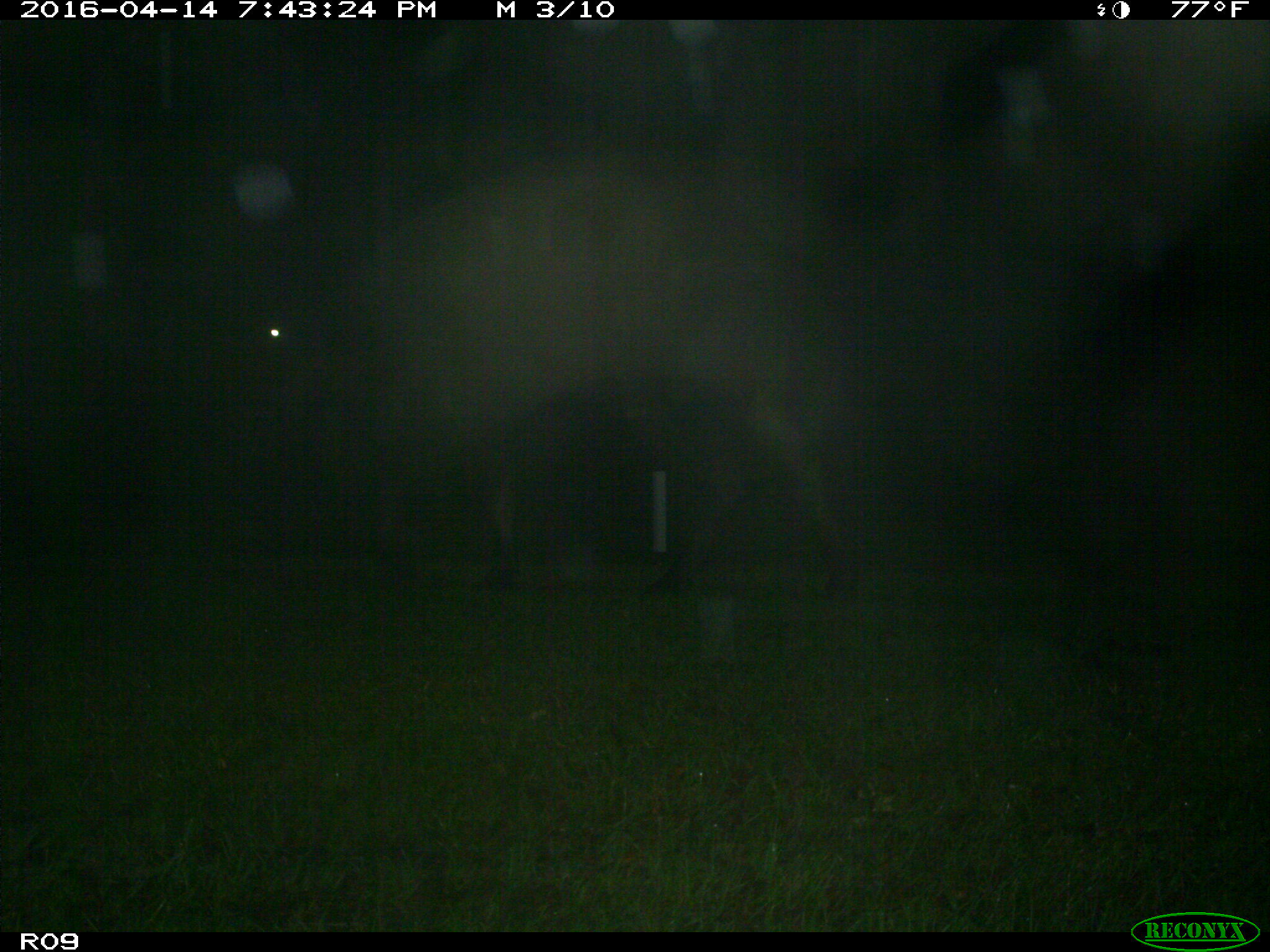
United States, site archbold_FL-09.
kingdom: Animalia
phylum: Chordata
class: Mammalia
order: Artiodactyla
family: Bovidae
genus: Bos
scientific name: Bos taurus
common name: domestic cow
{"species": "Bos taurus (domestic cow)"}